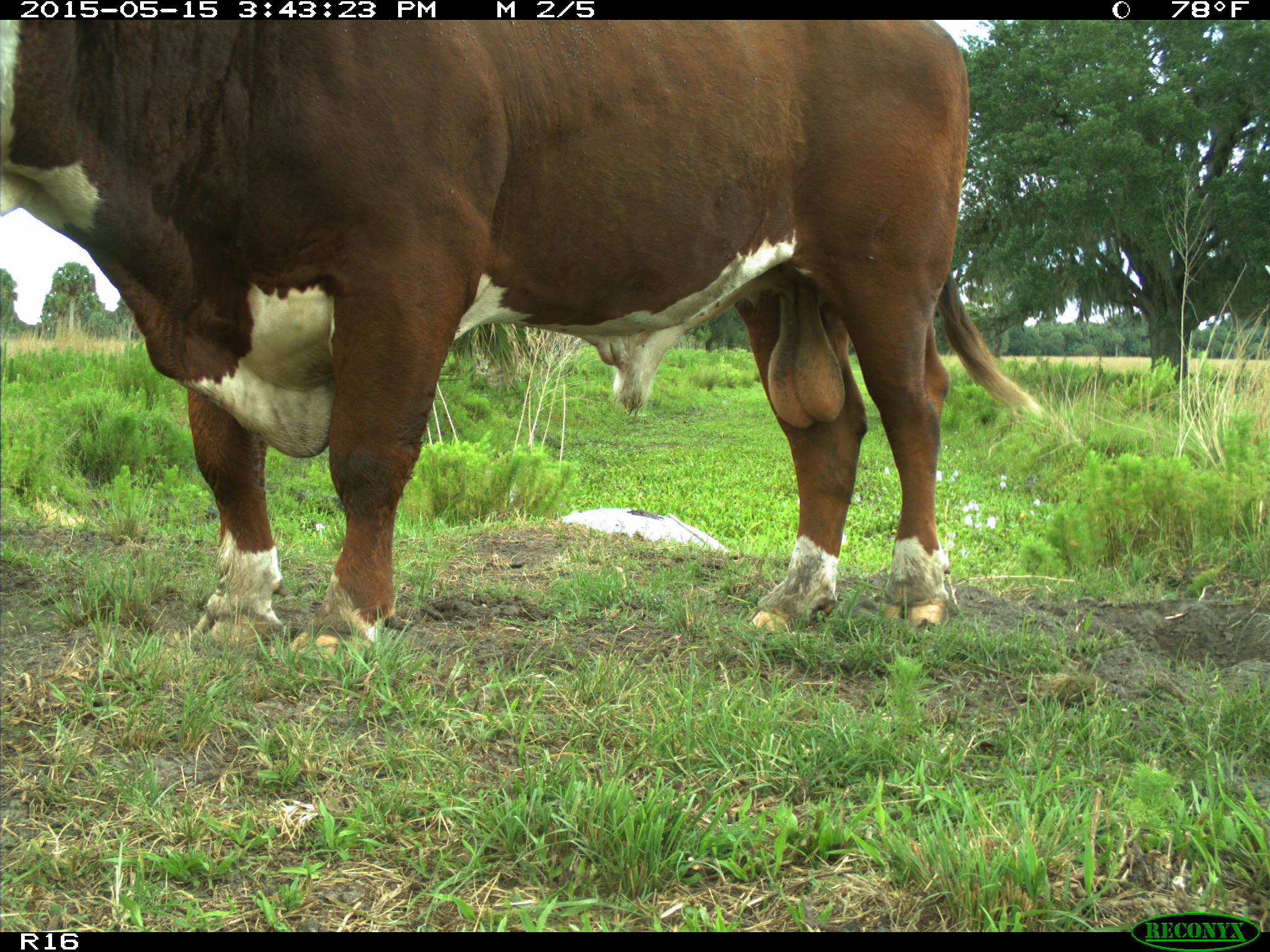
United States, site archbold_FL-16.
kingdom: Animalia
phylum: Chordata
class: Mammalia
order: Artiodactyla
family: Bovidae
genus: Bos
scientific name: Bos taurus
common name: domestic cow